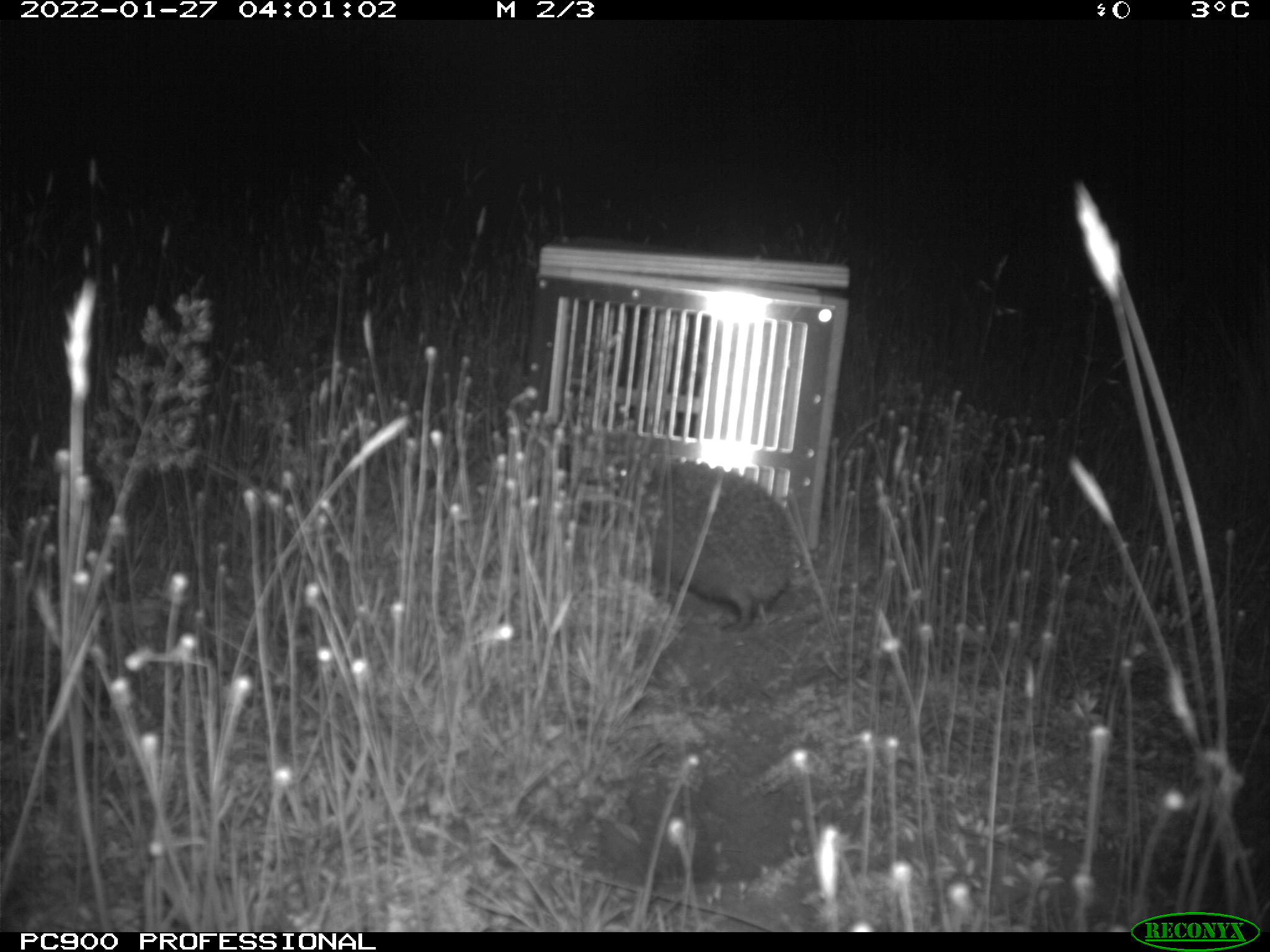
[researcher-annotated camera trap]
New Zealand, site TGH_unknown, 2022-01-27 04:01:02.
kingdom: Animalia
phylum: Chordata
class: Mammalia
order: Eulipotyphla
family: Erinaceidae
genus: Erinaceus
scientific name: Erinaceus europaeus europaeus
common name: european hedgehog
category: hedgehog